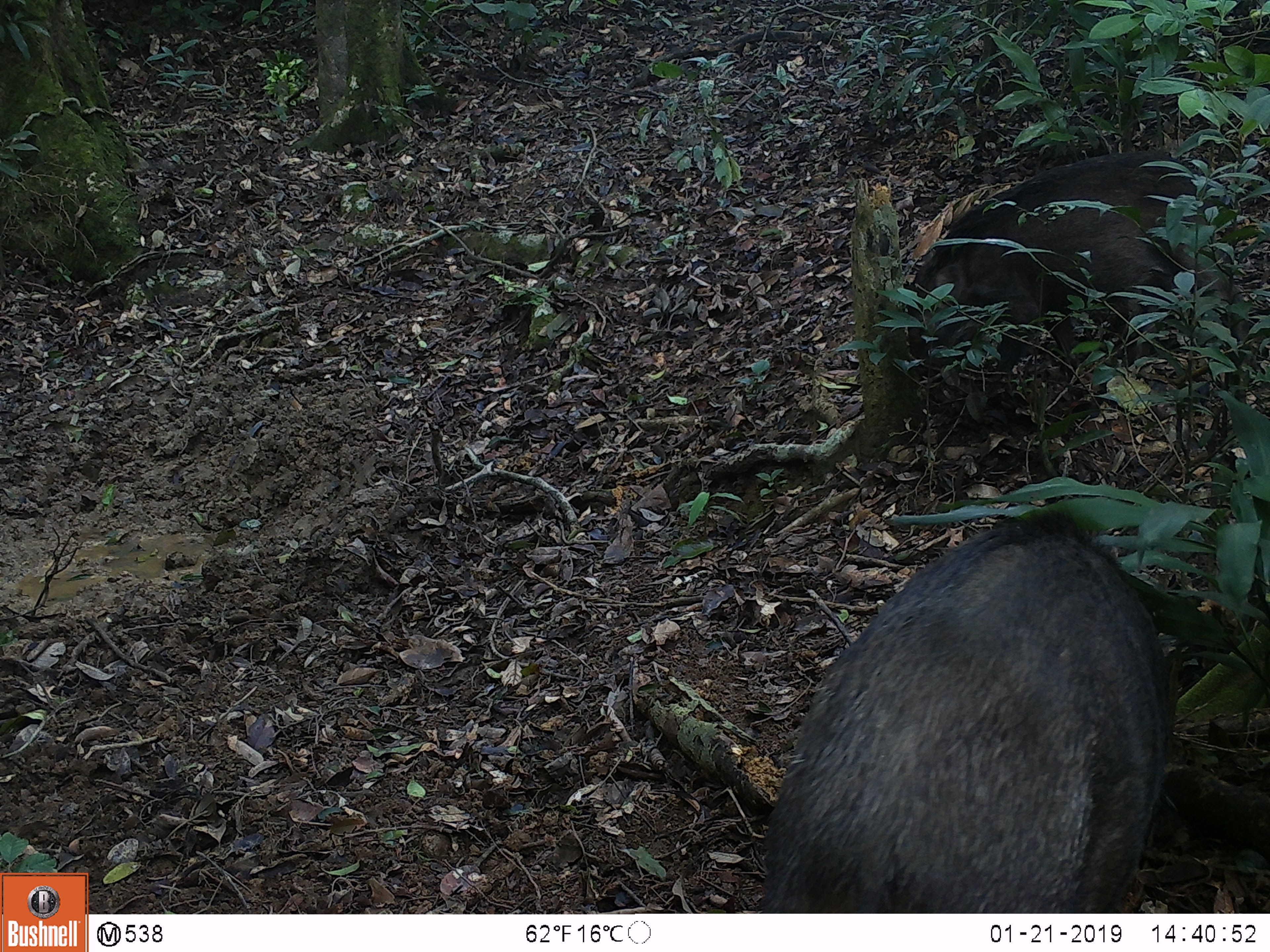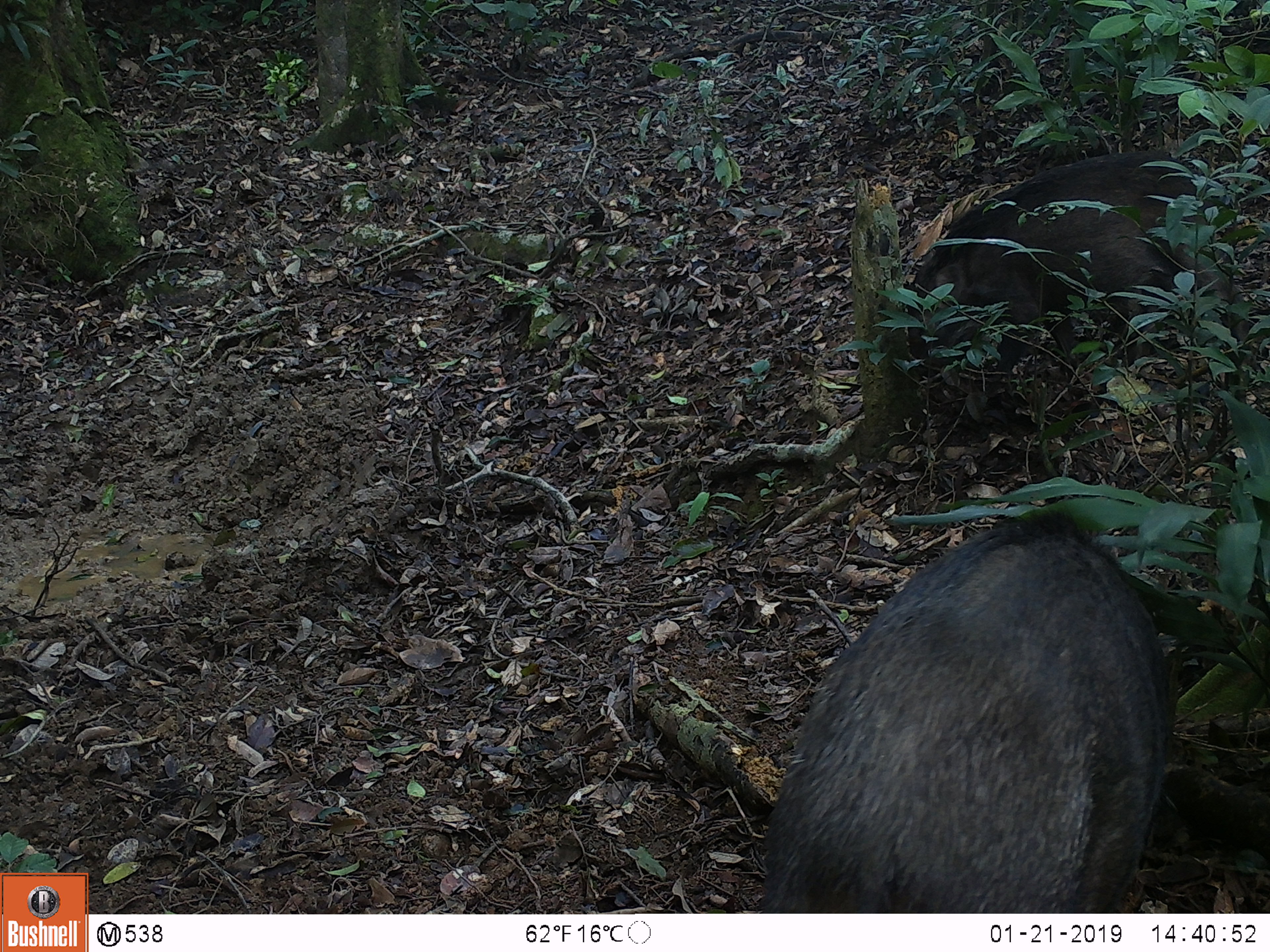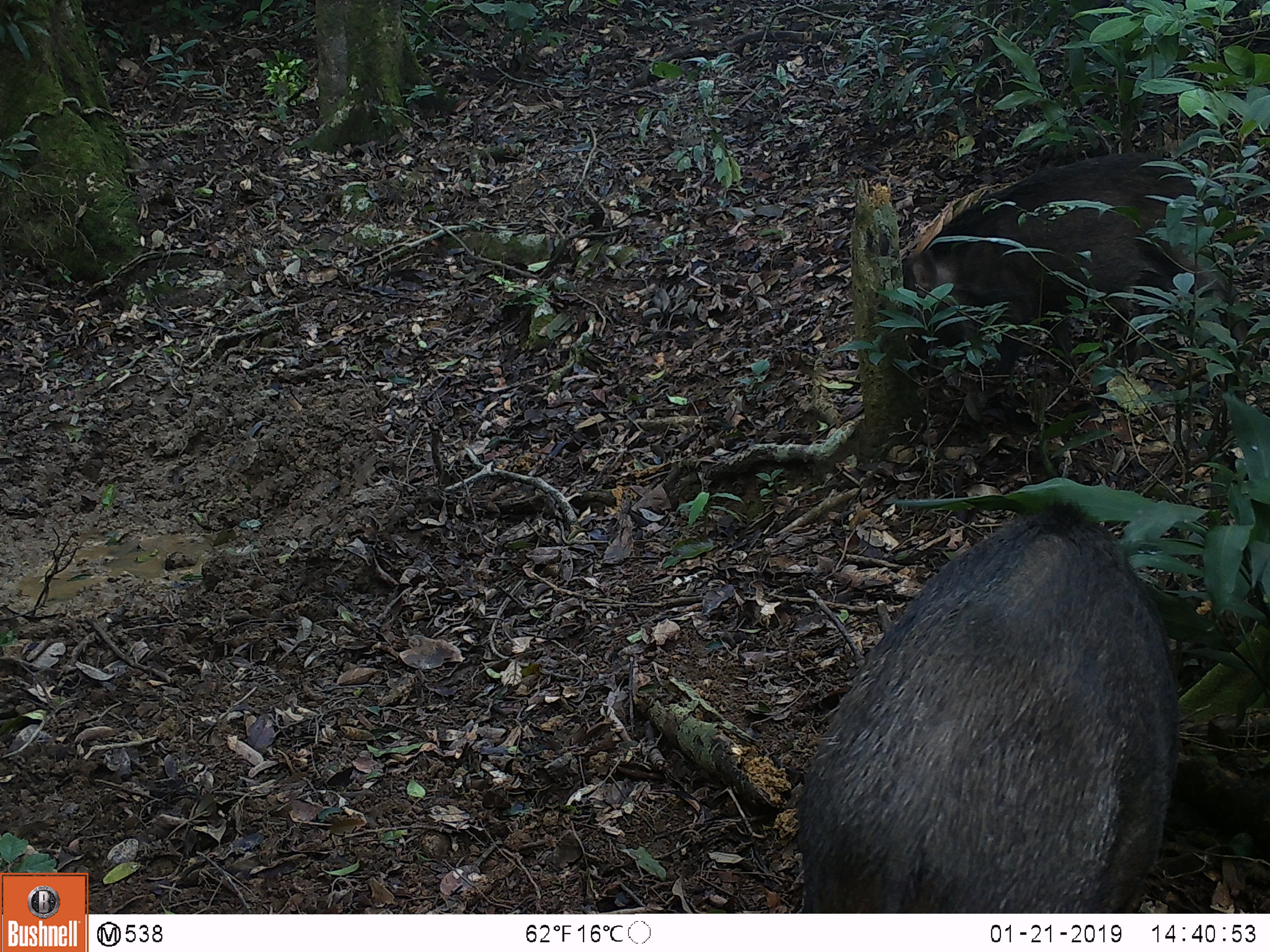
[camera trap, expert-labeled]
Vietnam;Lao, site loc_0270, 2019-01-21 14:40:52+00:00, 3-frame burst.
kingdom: Animalia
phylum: Chordata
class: Aves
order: Galliformes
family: Phasianidae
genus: Gallus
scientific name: Gallus gallus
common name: red junglefowl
Red junglefowl (Gallus gallus). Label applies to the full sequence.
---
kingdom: Animalia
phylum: Chordata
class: Mammalia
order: Artiodactyla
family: Suidae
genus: Sus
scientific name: Sus scrofa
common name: eurasian wild pig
Eurasian wild pig (Sus scrofa). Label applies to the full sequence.